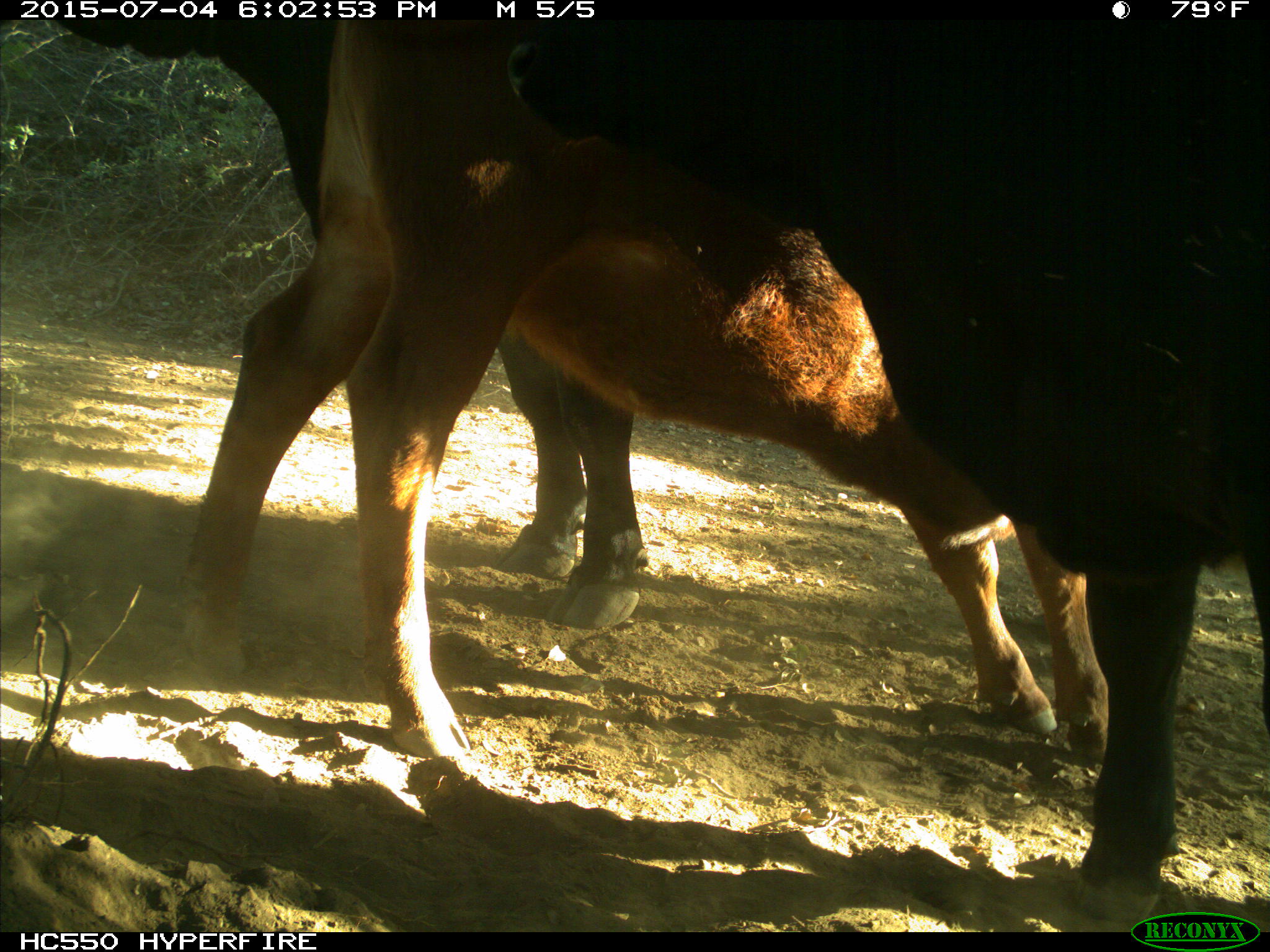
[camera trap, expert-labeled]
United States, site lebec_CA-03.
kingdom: Animalia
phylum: Chordata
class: Mammalia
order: Artiodactyla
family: Bovidae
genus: Bos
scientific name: Bos taurus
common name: domestic cow